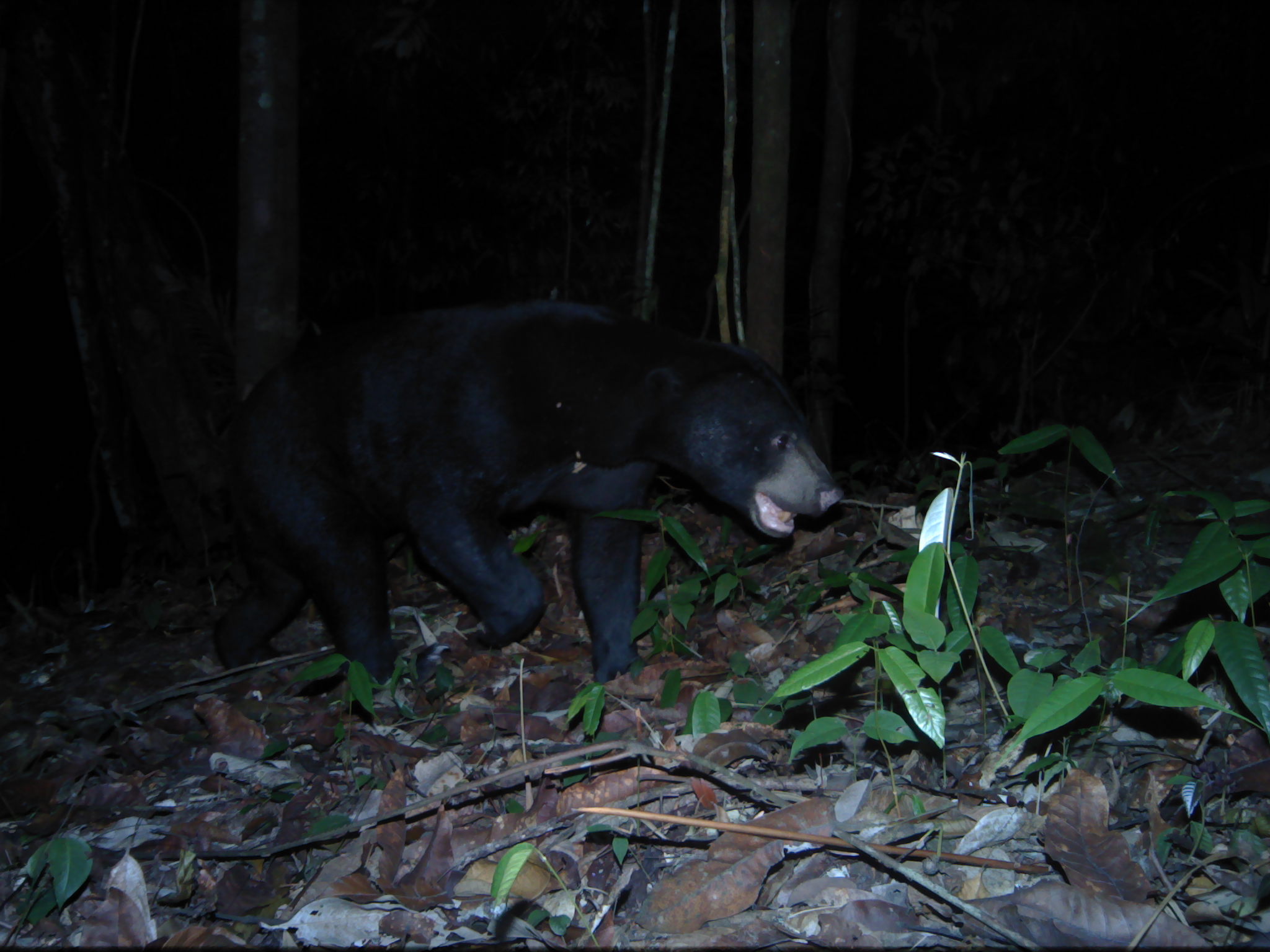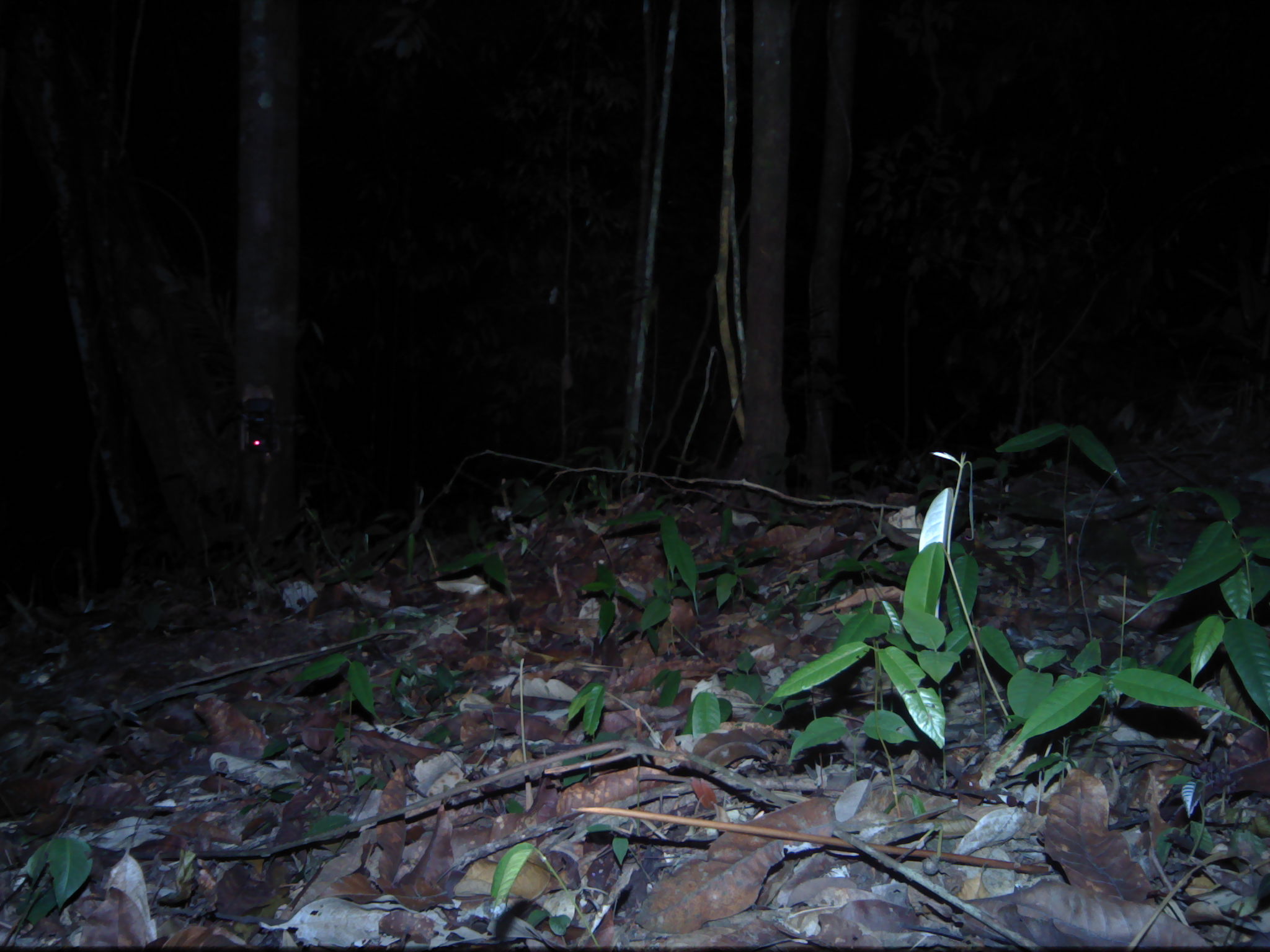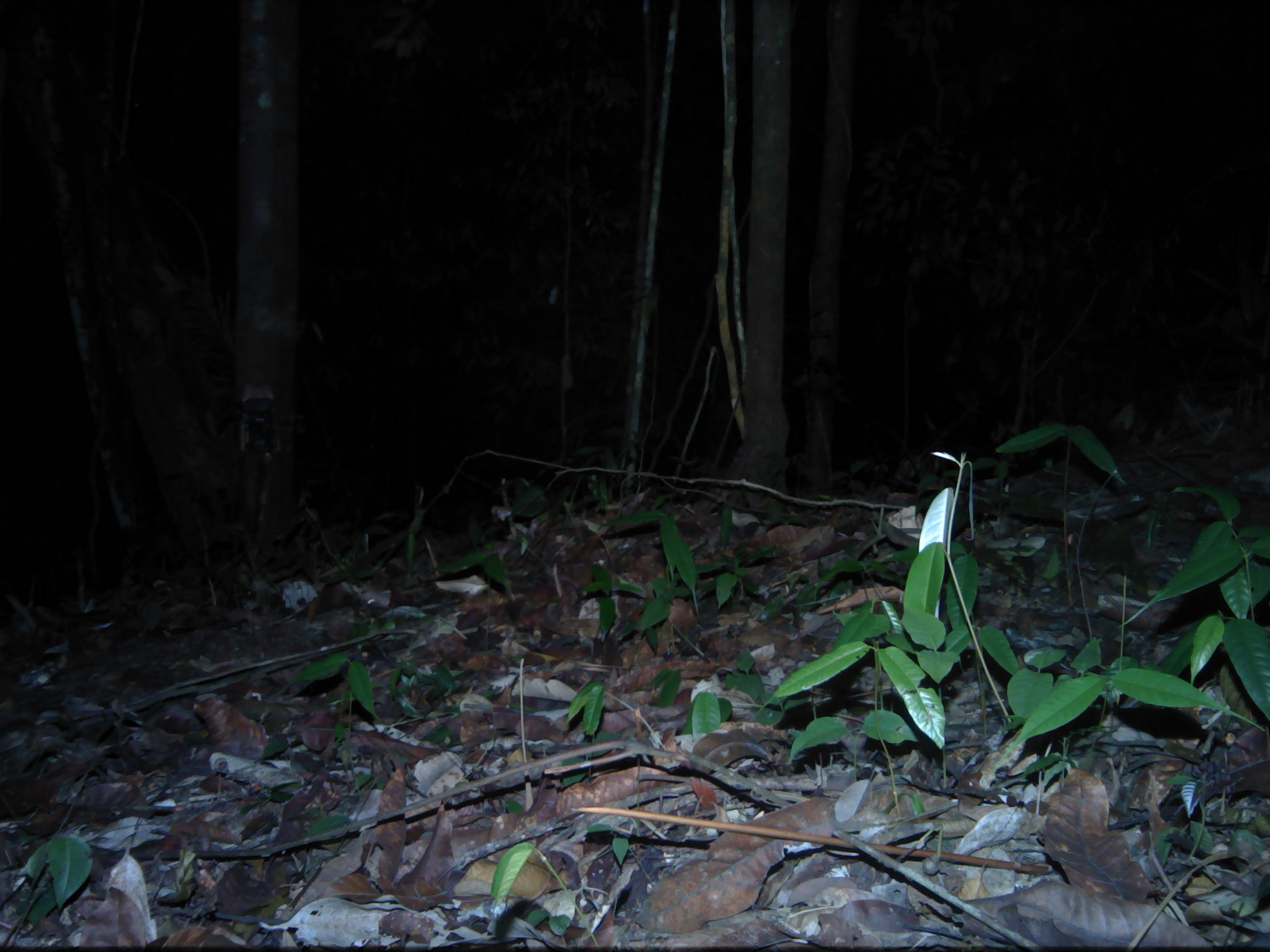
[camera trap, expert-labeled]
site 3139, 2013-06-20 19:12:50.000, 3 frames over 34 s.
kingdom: Animalia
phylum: Chordata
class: Mammalia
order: Carnivora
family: Ursidae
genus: Helarctos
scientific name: Helarctos malayanus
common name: sun bear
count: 1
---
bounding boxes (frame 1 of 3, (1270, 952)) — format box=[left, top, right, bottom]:
helarctos malayanus: box=[185, 295, 846, 701]